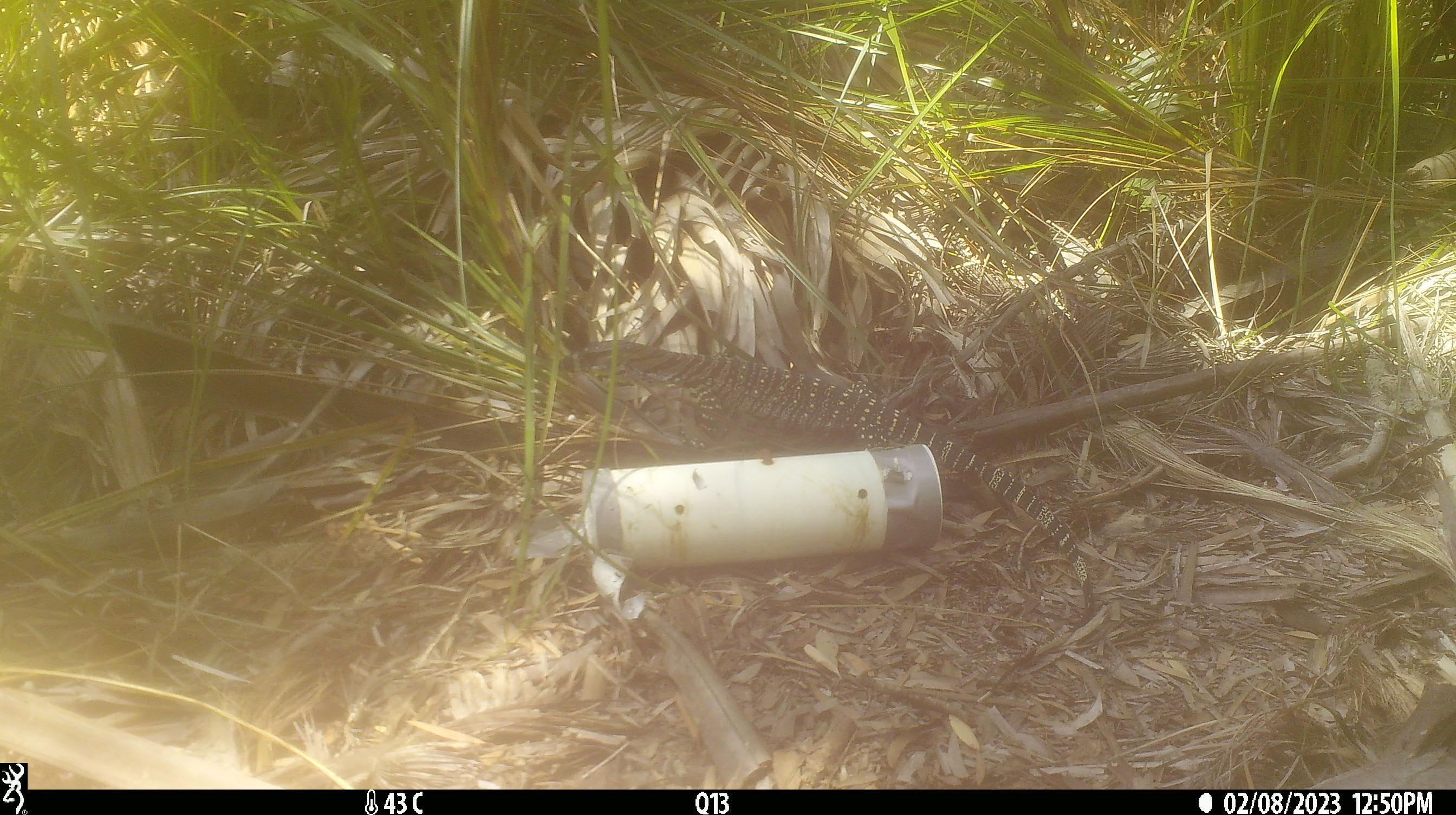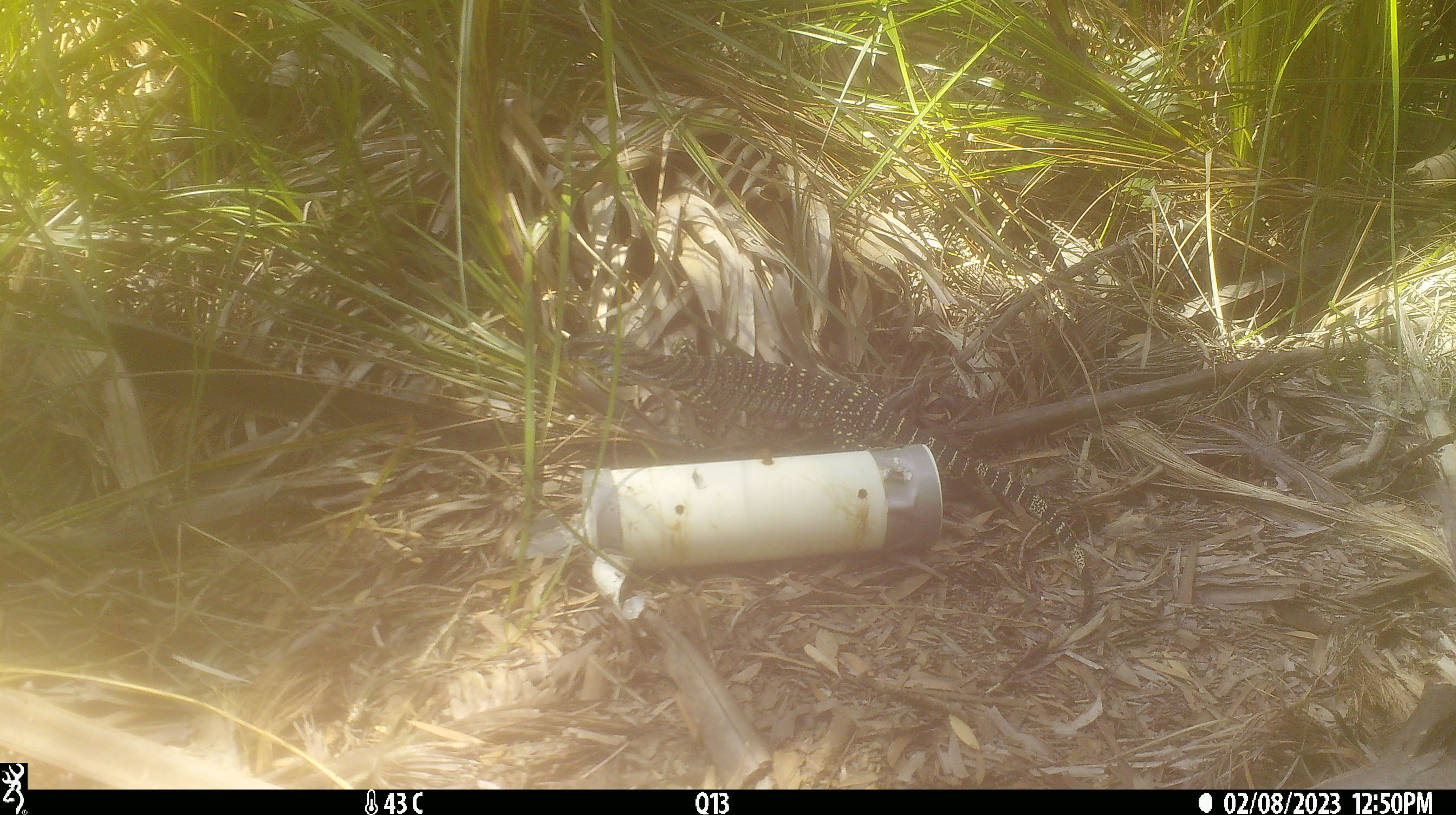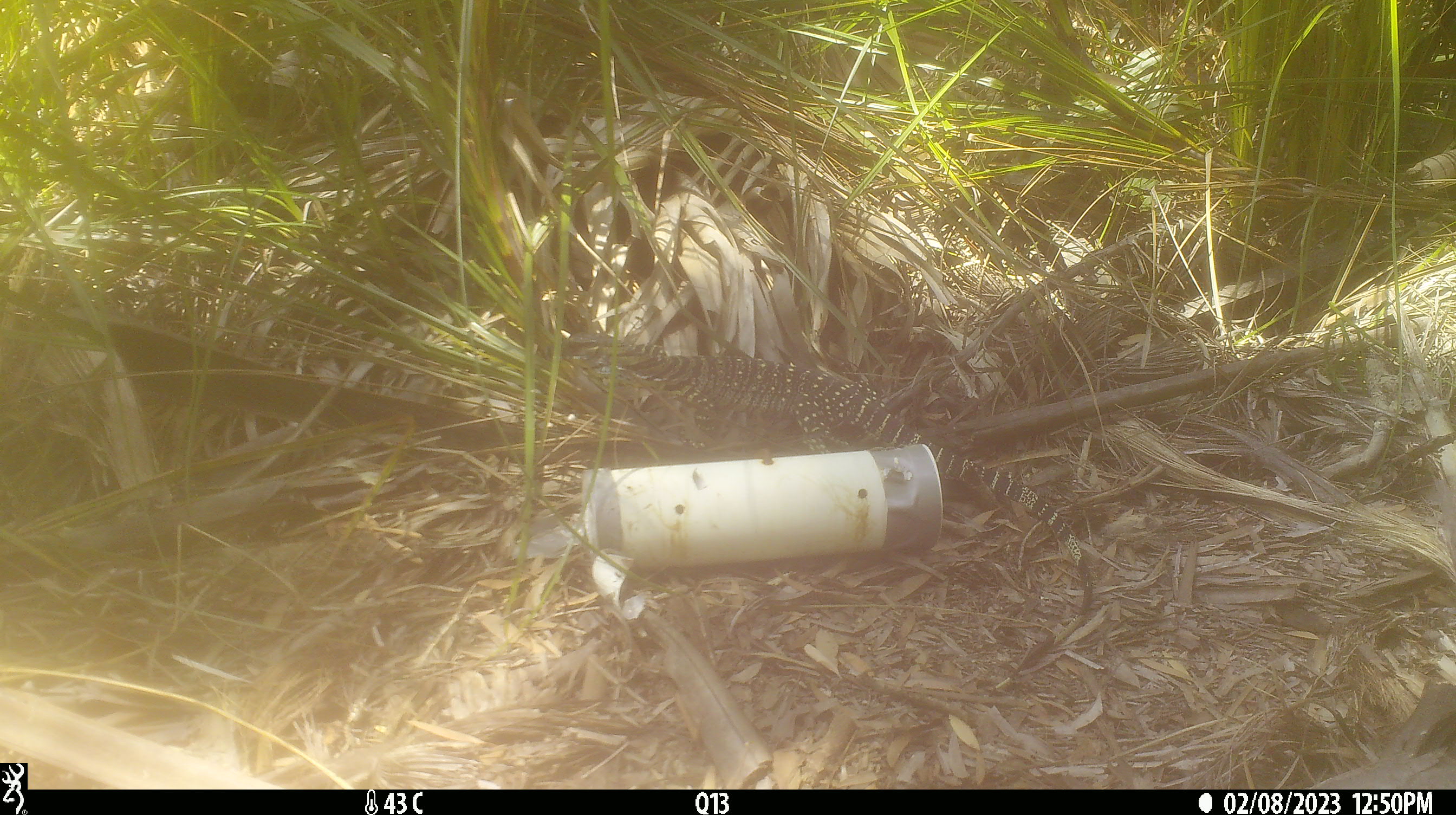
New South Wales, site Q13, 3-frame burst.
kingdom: Animalia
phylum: Chordata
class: Reptilia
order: Squamata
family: Varanidae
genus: Varanus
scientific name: Varanus varius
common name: lace monitor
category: goanna